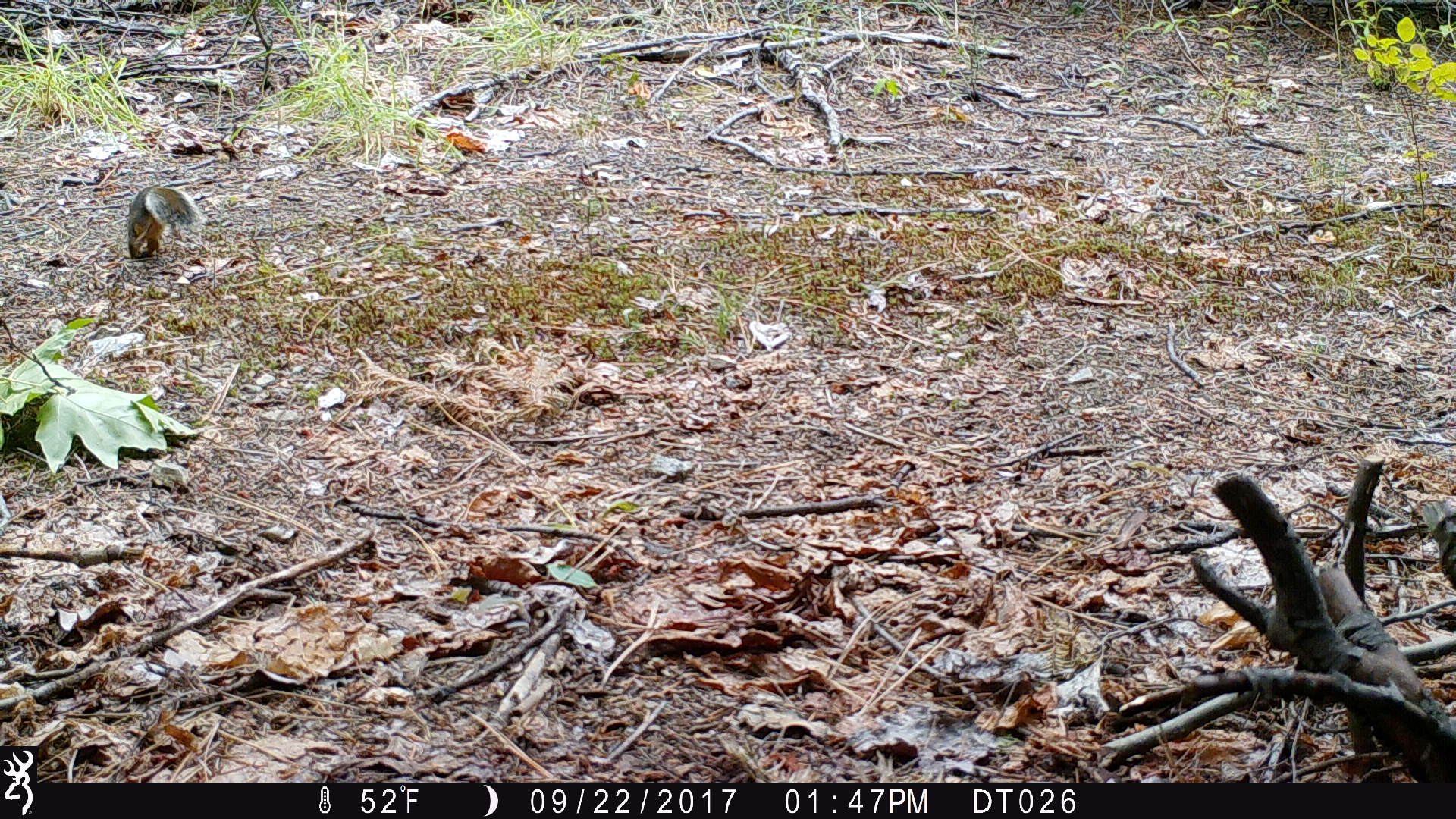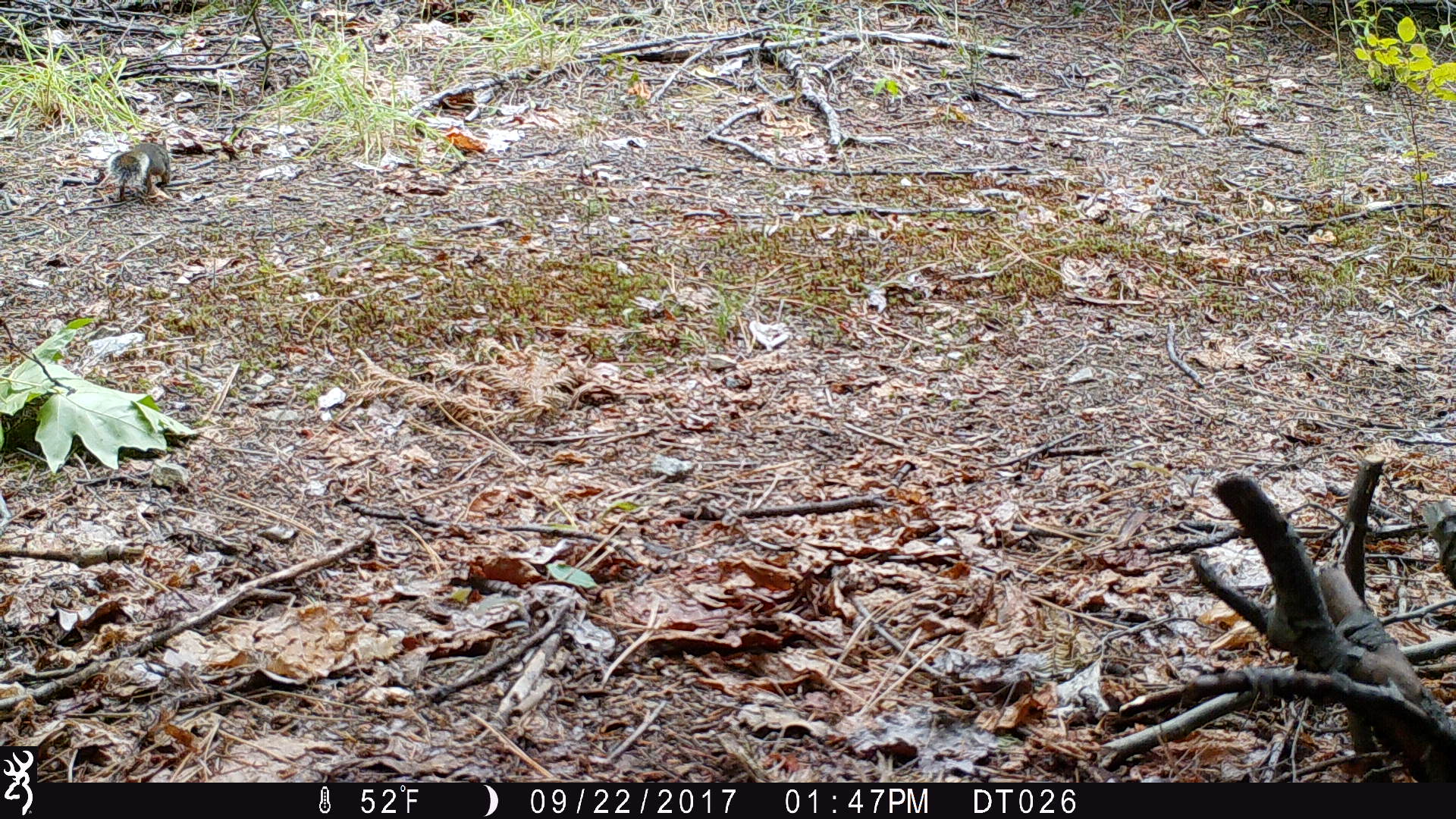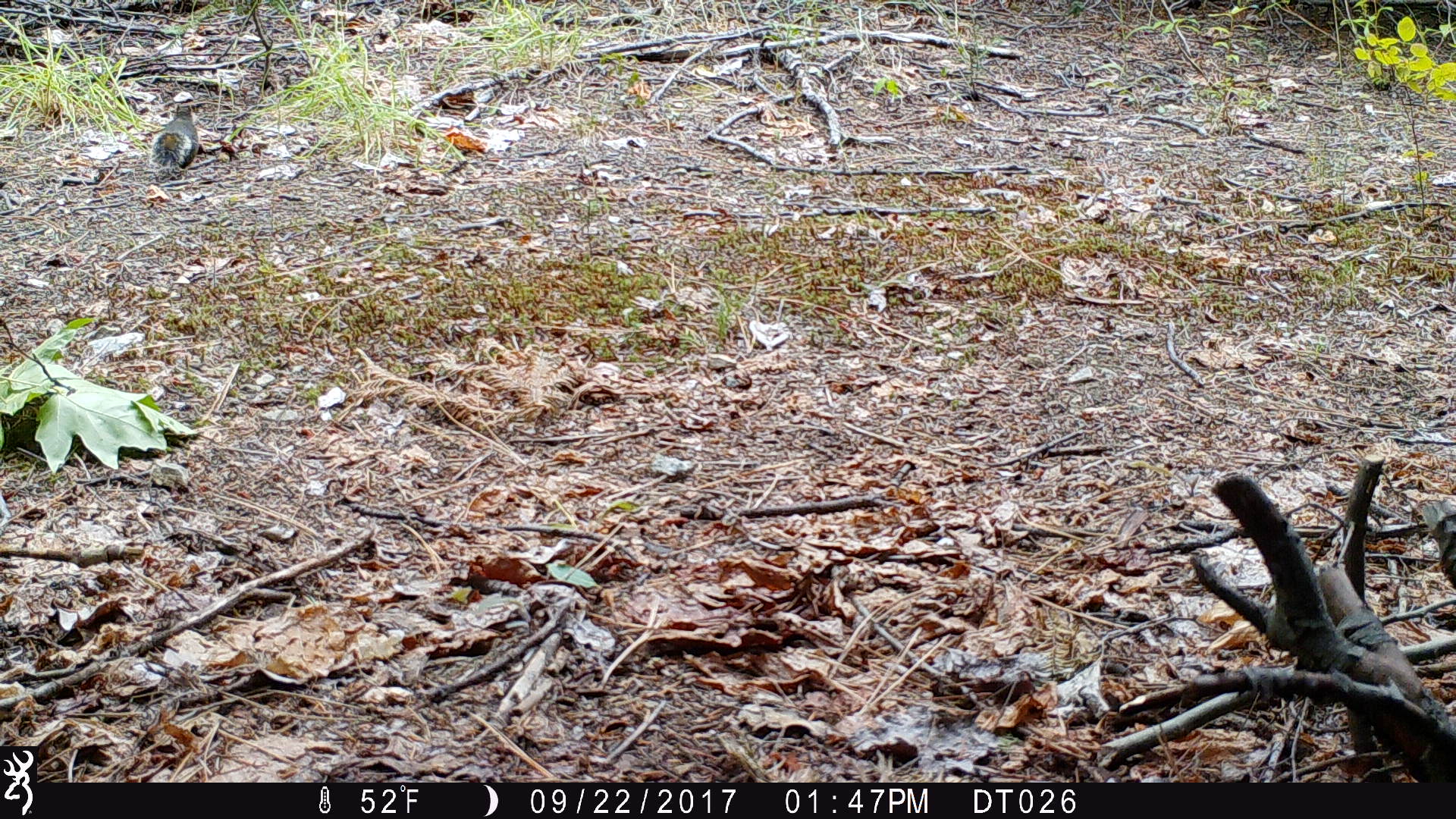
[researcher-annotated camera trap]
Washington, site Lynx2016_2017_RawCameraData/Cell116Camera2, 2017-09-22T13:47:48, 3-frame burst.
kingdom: Animalia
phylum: Chordata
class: Mammalia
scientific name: Mammalia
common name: small mammal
Small mammal (Mammalia). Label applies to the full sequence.